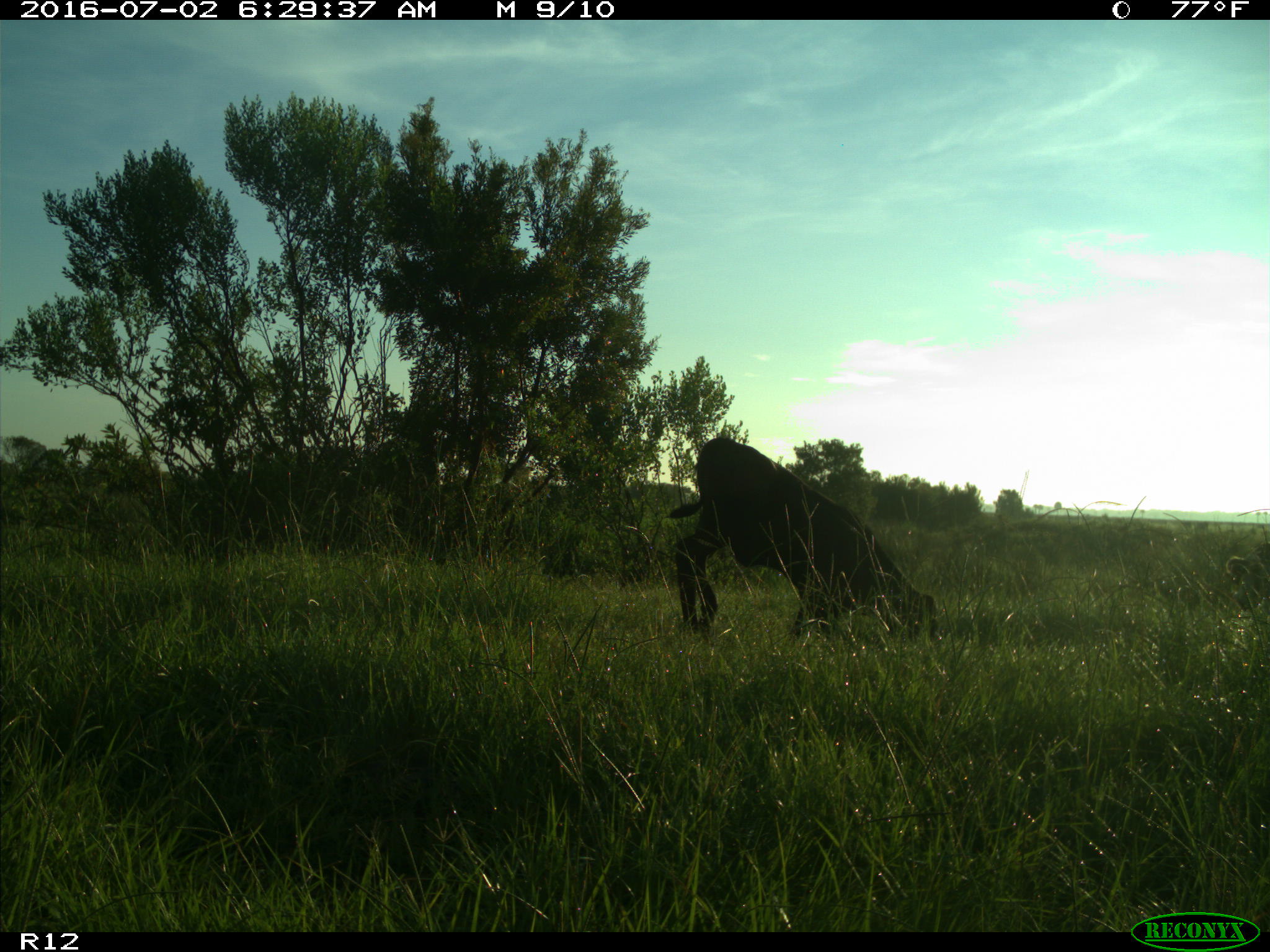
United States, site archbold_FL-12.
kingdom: Animalia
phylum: Chordata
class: Mammalia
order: Artiodactyla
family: Bovidae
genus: Bos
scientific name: Bos taurus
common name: domestic cow